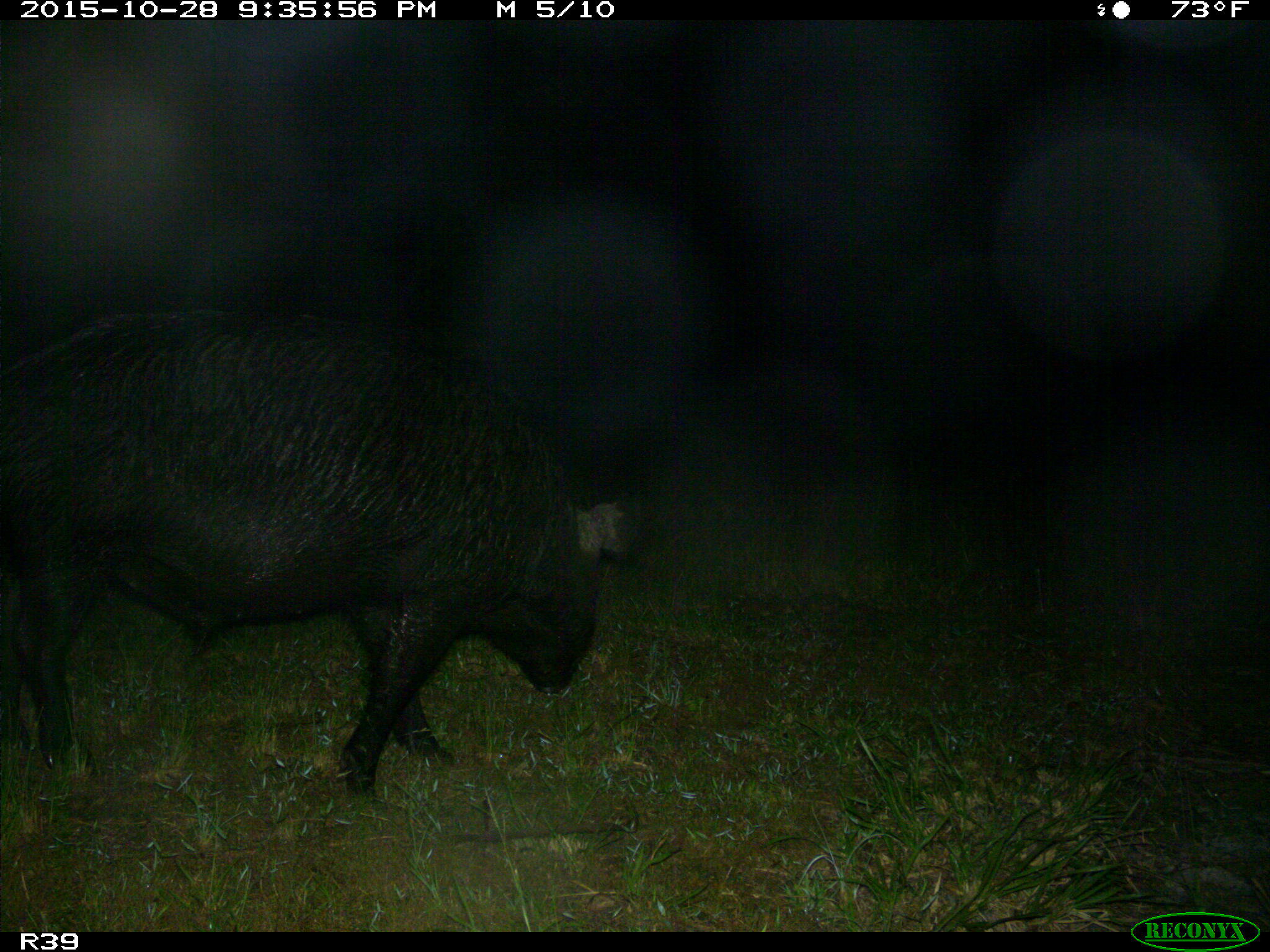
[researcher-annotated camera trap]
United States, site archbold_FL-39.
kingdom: Animalia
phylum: Chordata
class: Mammalia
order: Artiodactyla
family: Suidae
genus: Sus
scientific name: Sus scrofa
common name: wild boar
Sus scrofa (wild boar).